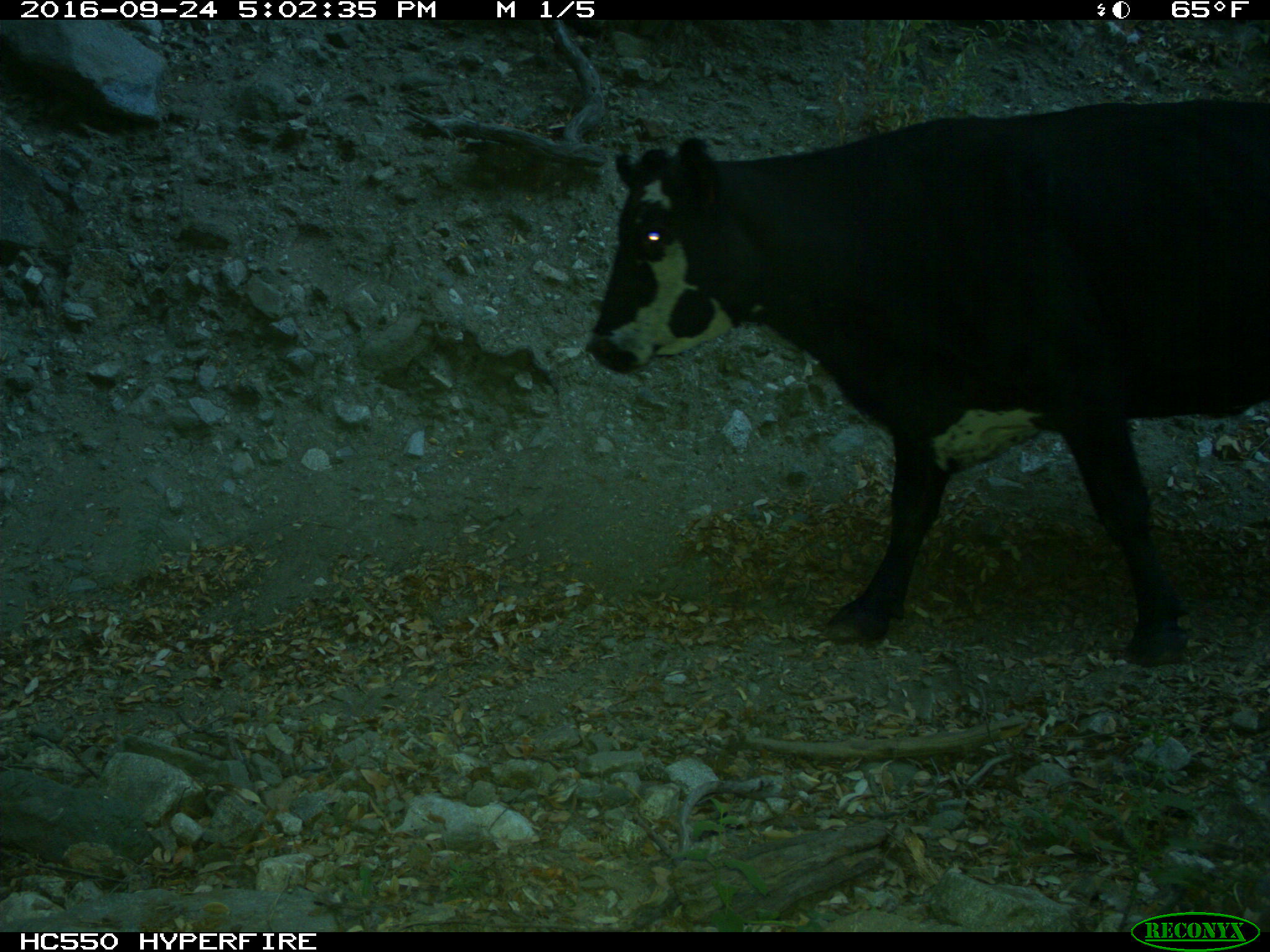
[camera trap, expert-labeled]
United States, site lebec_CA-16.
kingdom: Animalia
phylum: Chordata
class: Mammalia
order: Artiodactyla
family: Bovidae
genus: Bos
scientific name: Bos taurus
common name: domestic cow